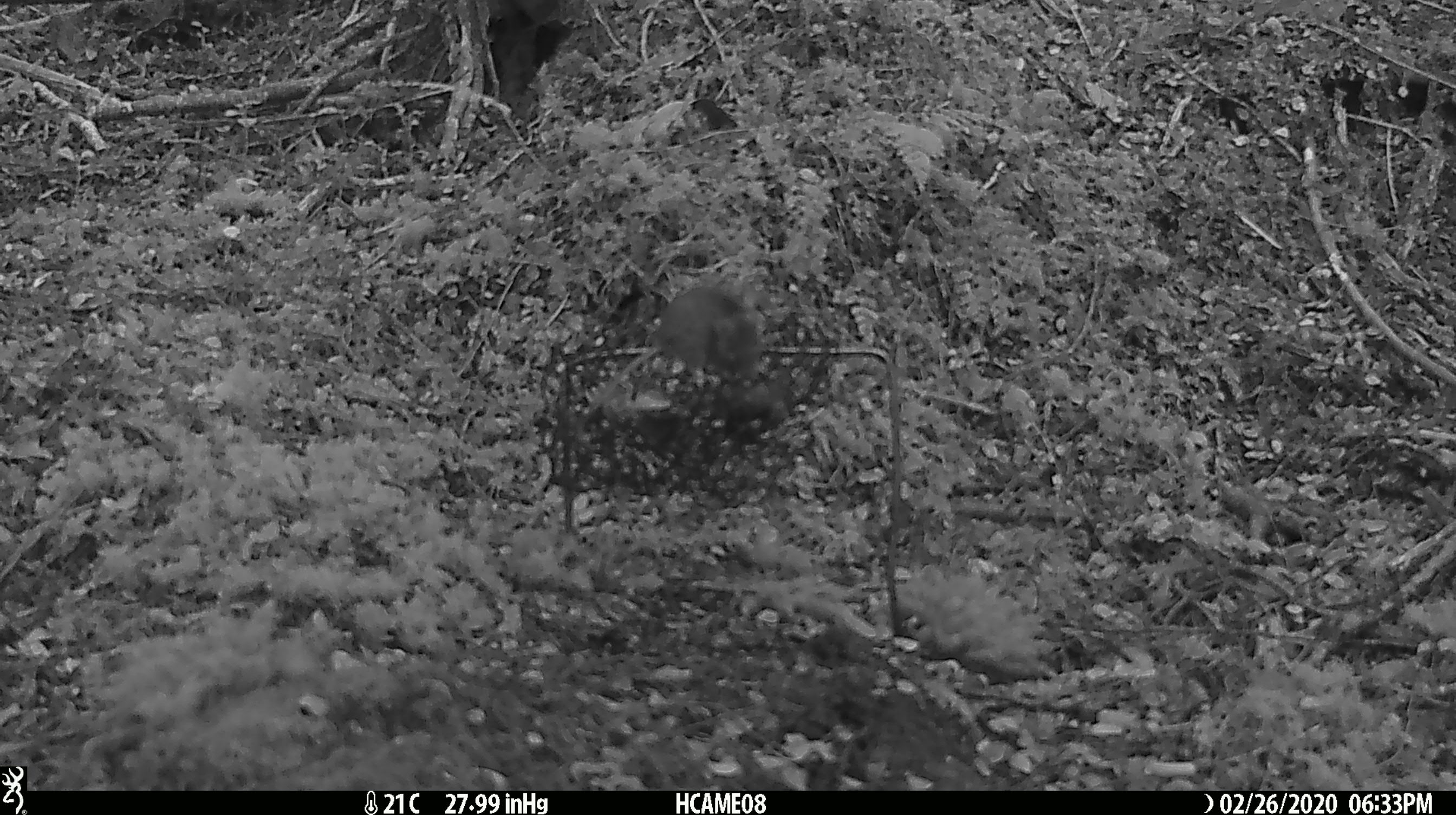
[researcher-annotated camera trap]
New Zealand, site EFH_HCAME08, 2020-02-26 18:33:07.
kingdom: Animalia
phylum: Chordata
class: Mammalia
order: Rodentia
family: Muridae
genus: Mus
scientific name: Mus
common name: mouse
Mouse (Mus).